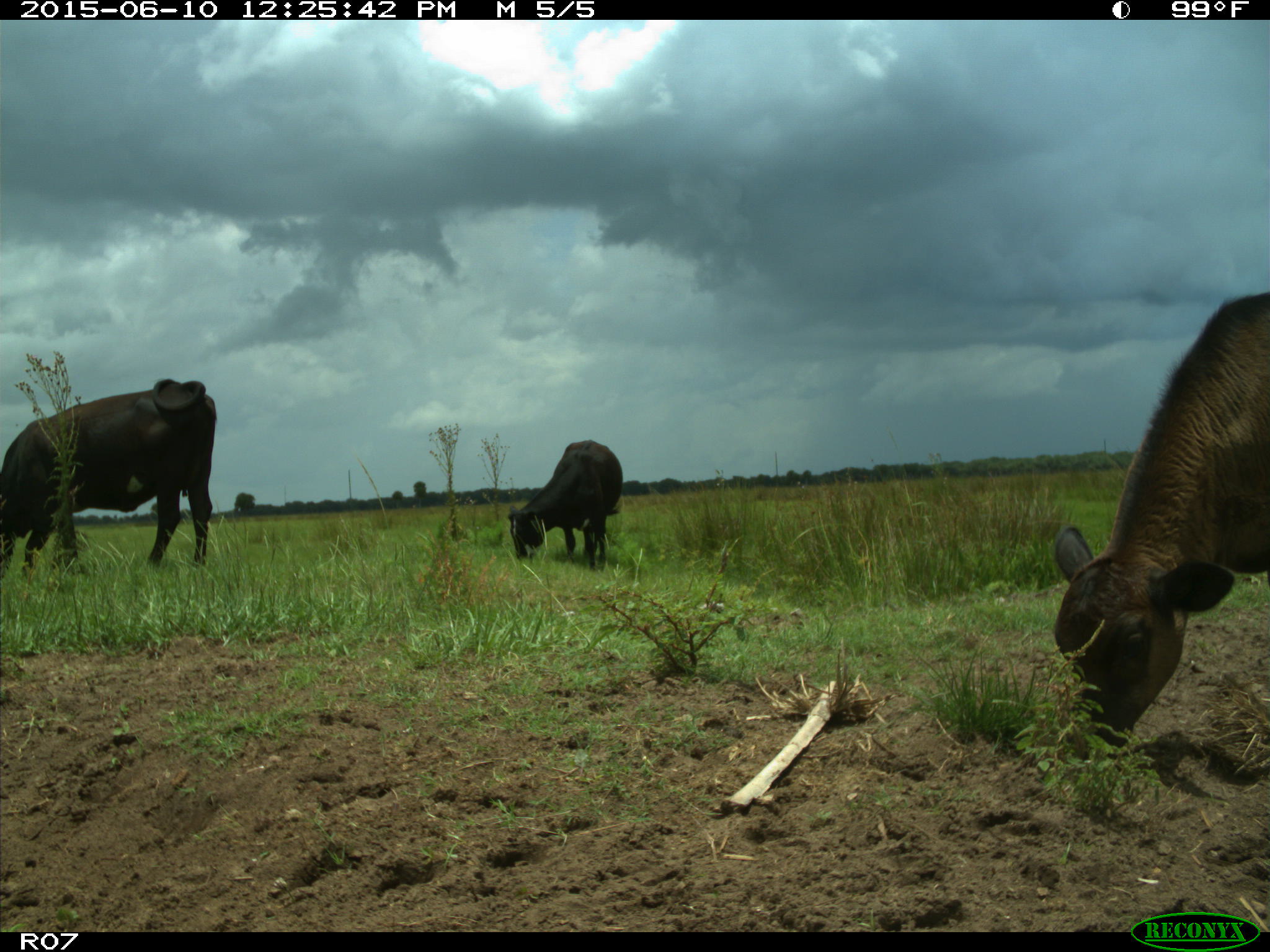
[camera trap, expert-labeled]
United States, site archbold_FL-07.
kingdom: Animalia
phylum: Chordata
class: Mammalia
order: Artiodactyla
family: Bovidae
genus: Bos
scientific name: Bos taurus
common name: domestic cow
Bos taurus (domestic cow).